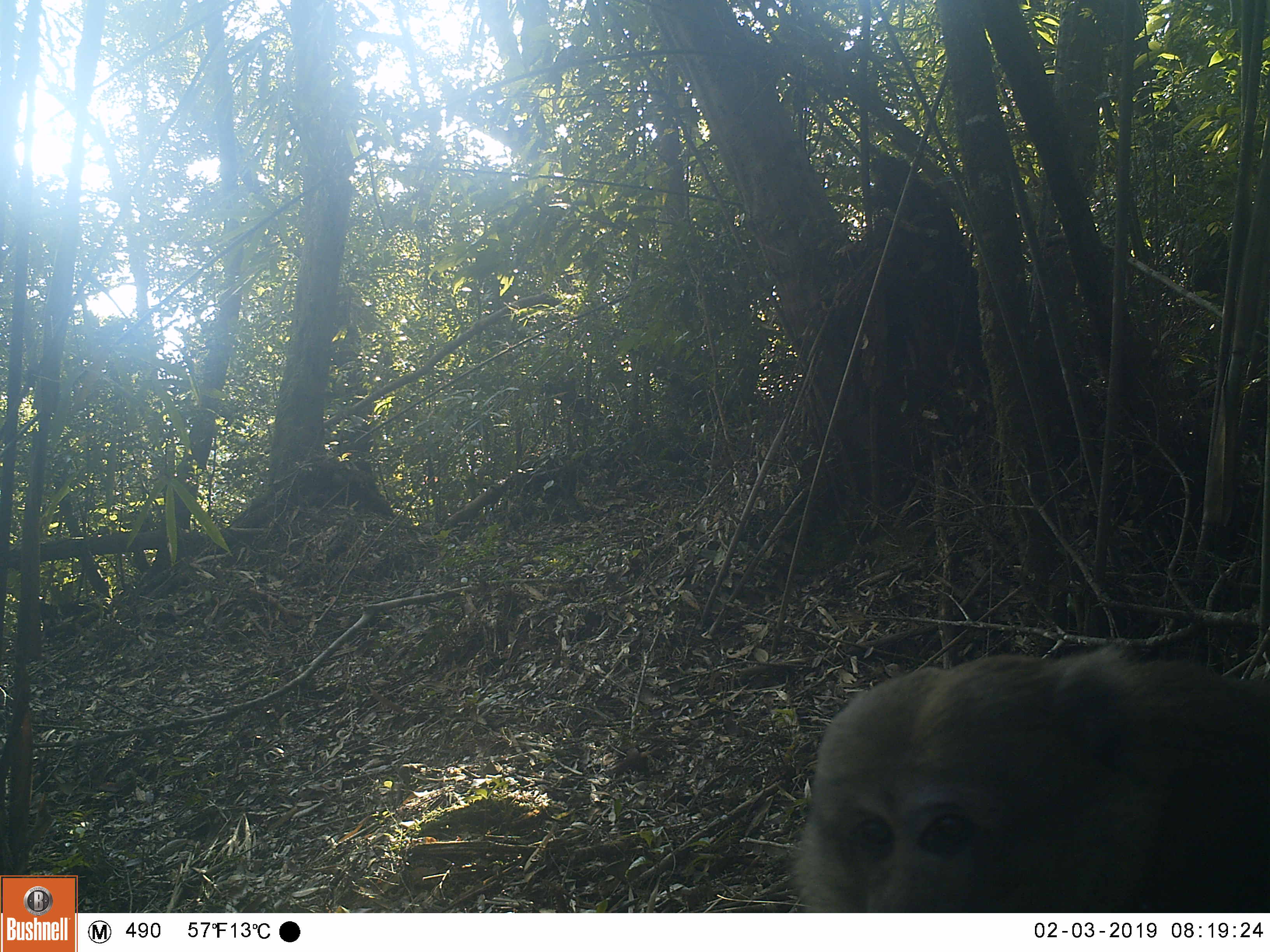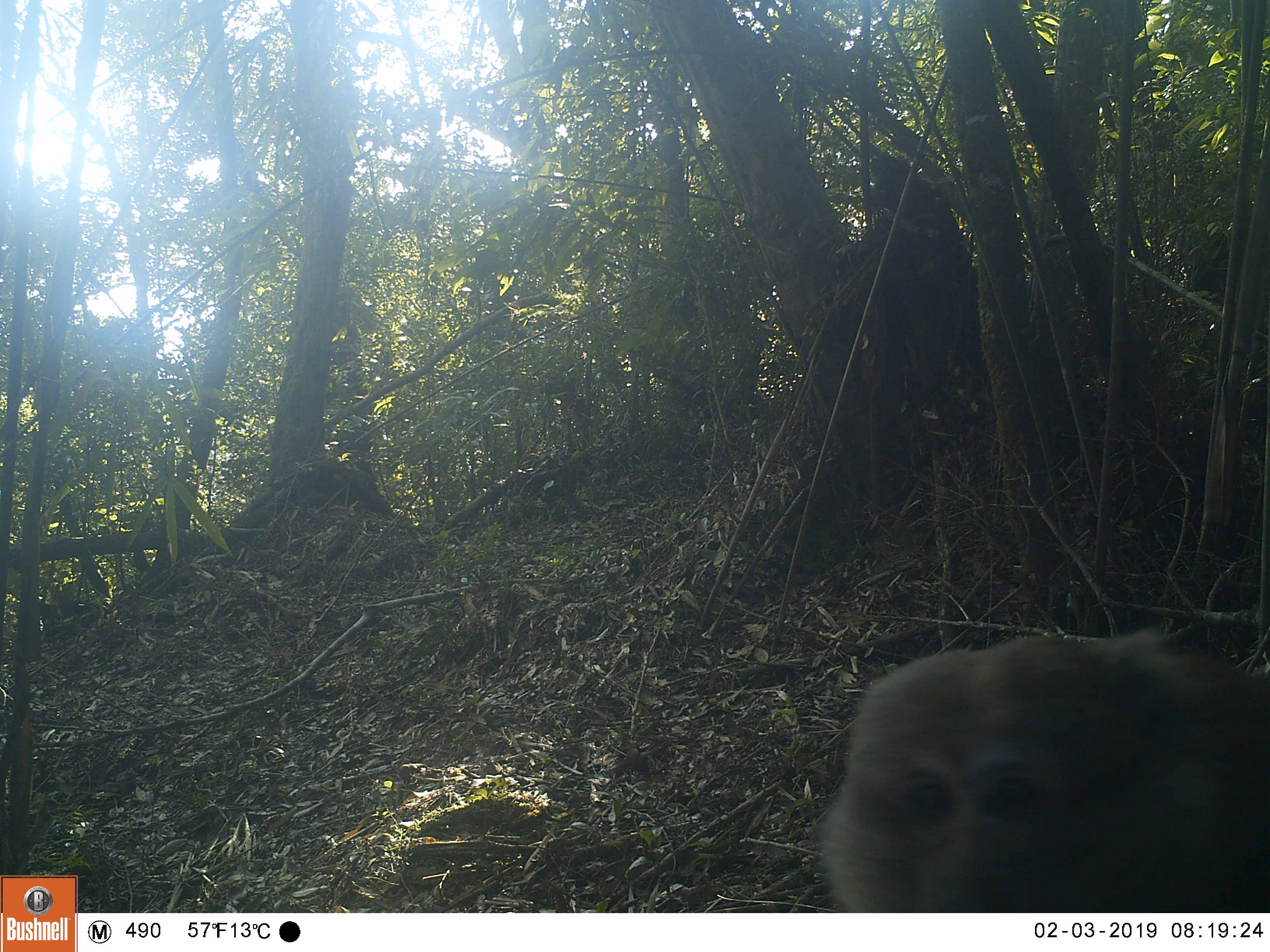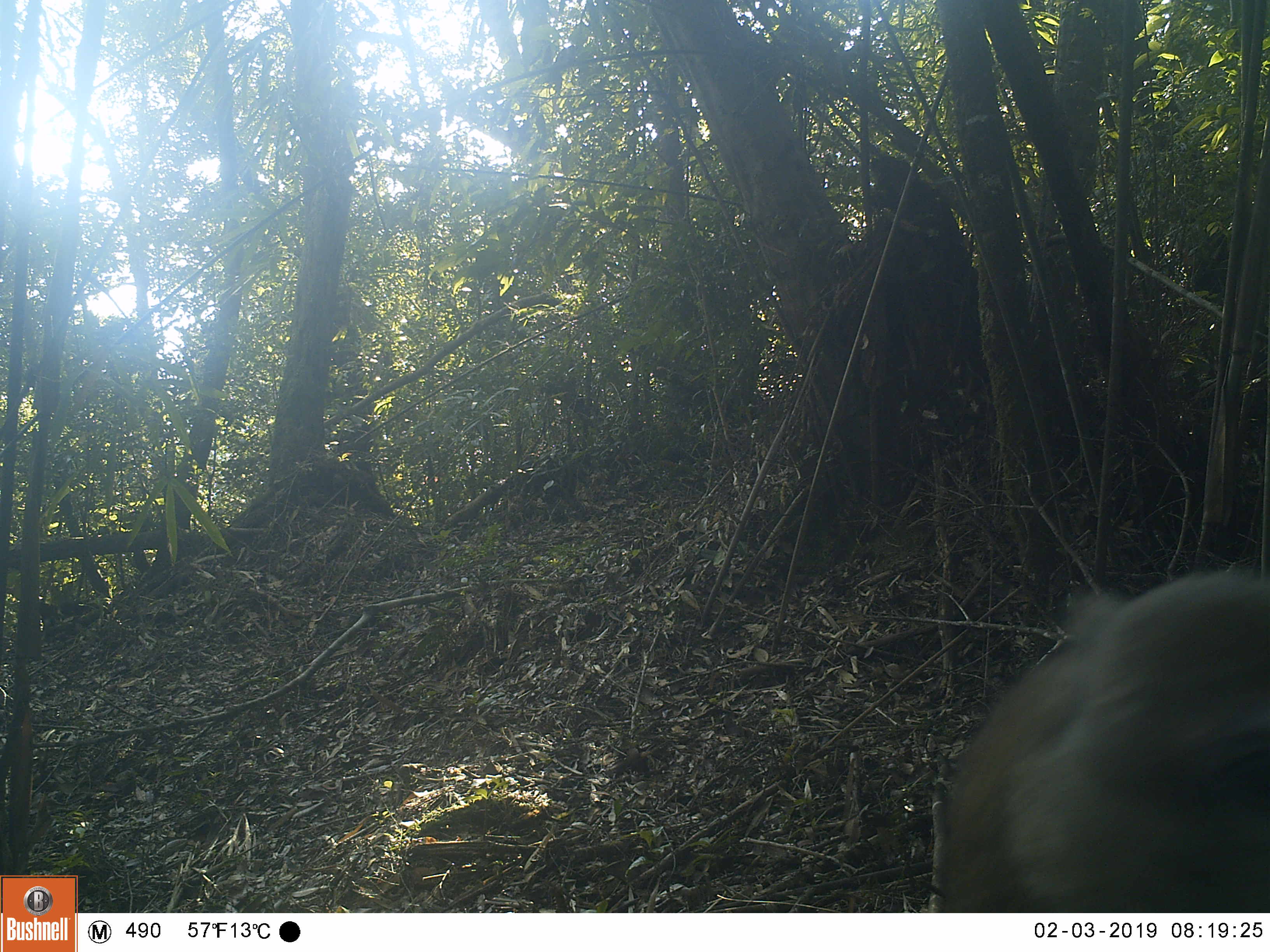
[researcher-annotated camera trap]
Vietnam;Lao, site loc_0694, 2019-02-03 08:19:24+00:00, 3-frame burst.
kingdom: Animalia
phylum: Chordata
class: Mammalia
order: Primates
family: Cercopithecidae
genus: Macaca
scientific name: Macaca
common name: macaques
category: assam or rhesus macaque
Assam or rhesus macaque (macaques) (Macaca). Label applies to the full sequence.